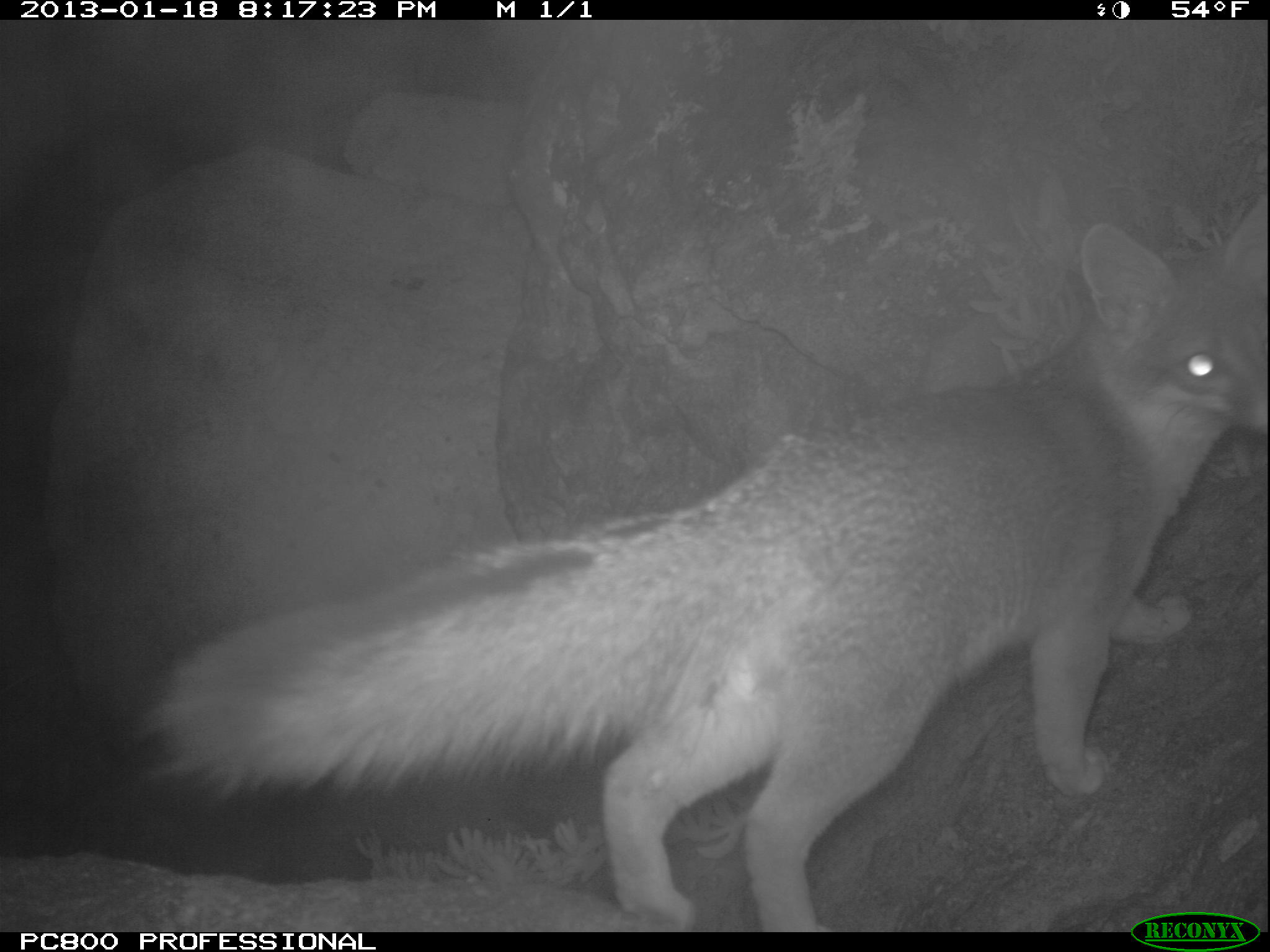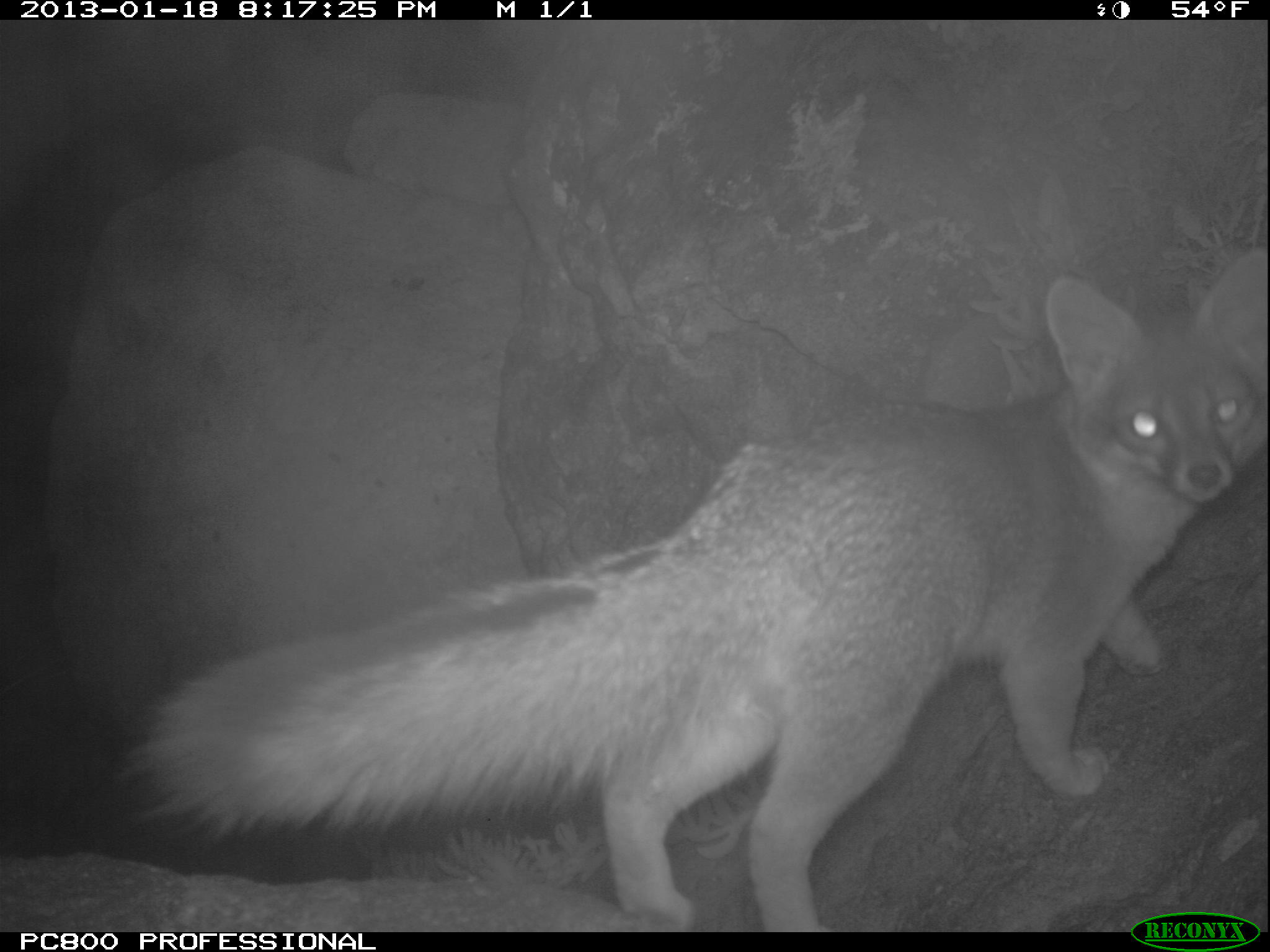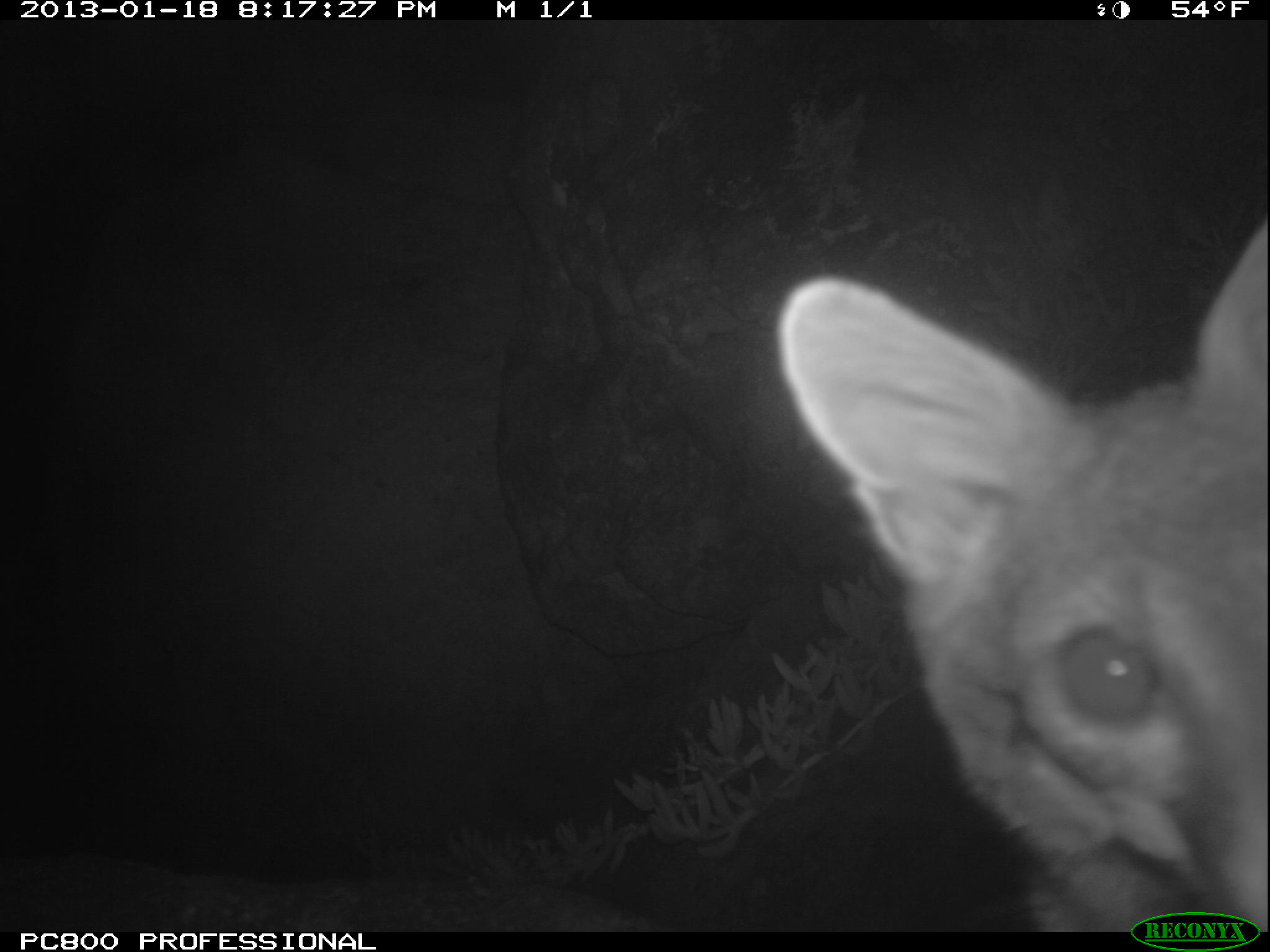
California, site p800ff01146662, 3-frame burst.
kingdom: Animalia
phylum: Chordata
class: Mammalia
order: Carnivora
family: Canidae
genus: Urocyon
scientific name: Urocyon littoralis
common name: island fox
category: fox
Fox (island fox) (Urocyon littoralis).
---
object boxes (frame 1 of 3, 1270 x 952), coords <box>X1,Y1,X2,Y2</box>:
fox: <box>125,189,1269,932</box>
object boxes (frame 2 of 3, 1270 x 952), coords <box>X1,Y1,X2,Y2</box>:
fox: <box>118,249,1269,930</box>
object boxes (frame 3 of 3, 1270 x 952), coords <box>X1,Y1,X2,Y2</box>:
fox: <box>768,222,1269,931</box>